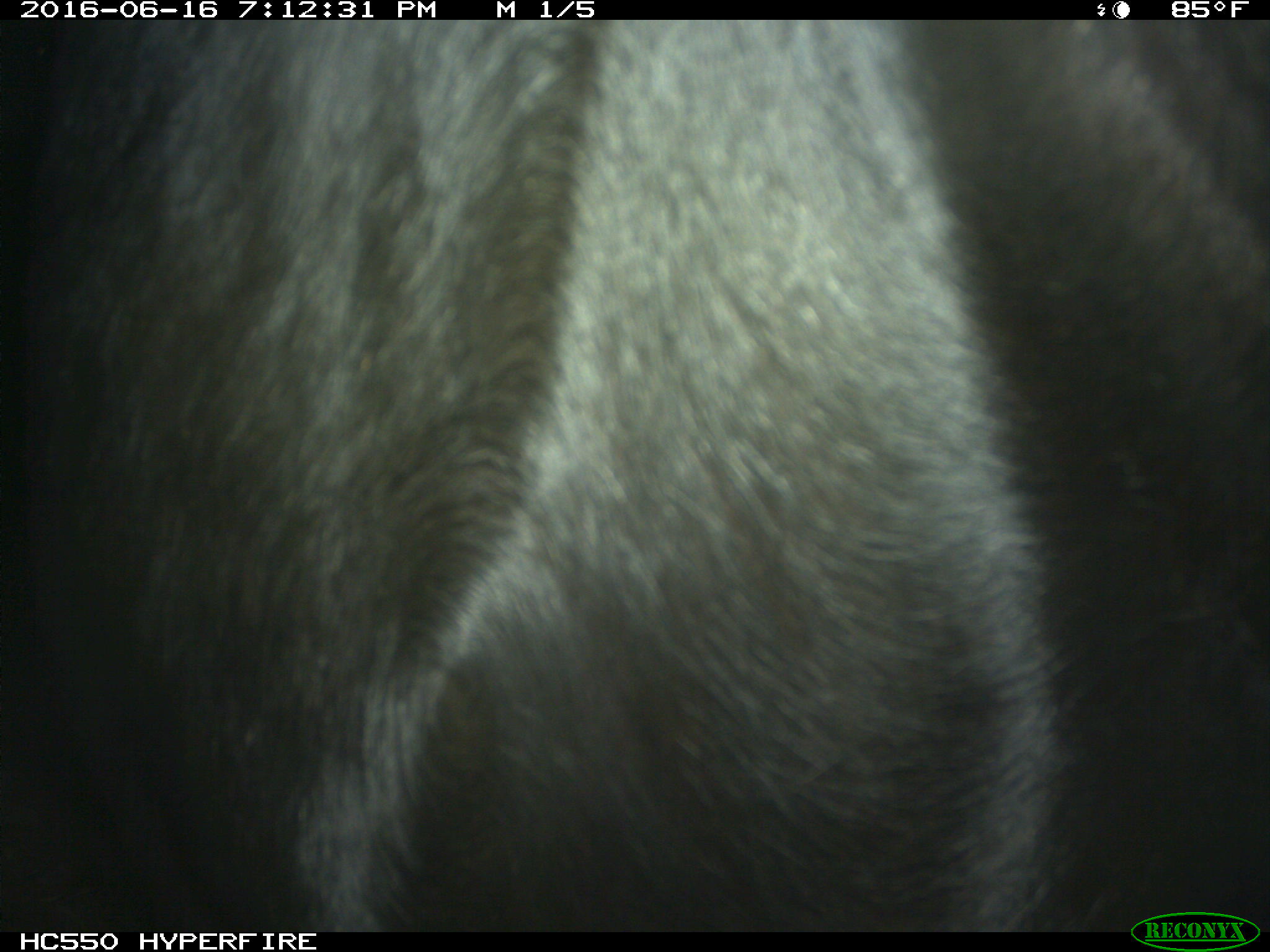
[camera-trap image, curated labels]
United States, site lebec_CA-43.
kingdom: Animalia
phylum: Chordata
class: Mammalia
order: Artiodactyla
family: Bovidae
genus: Bos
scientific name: Bos taurus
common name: domestic cow